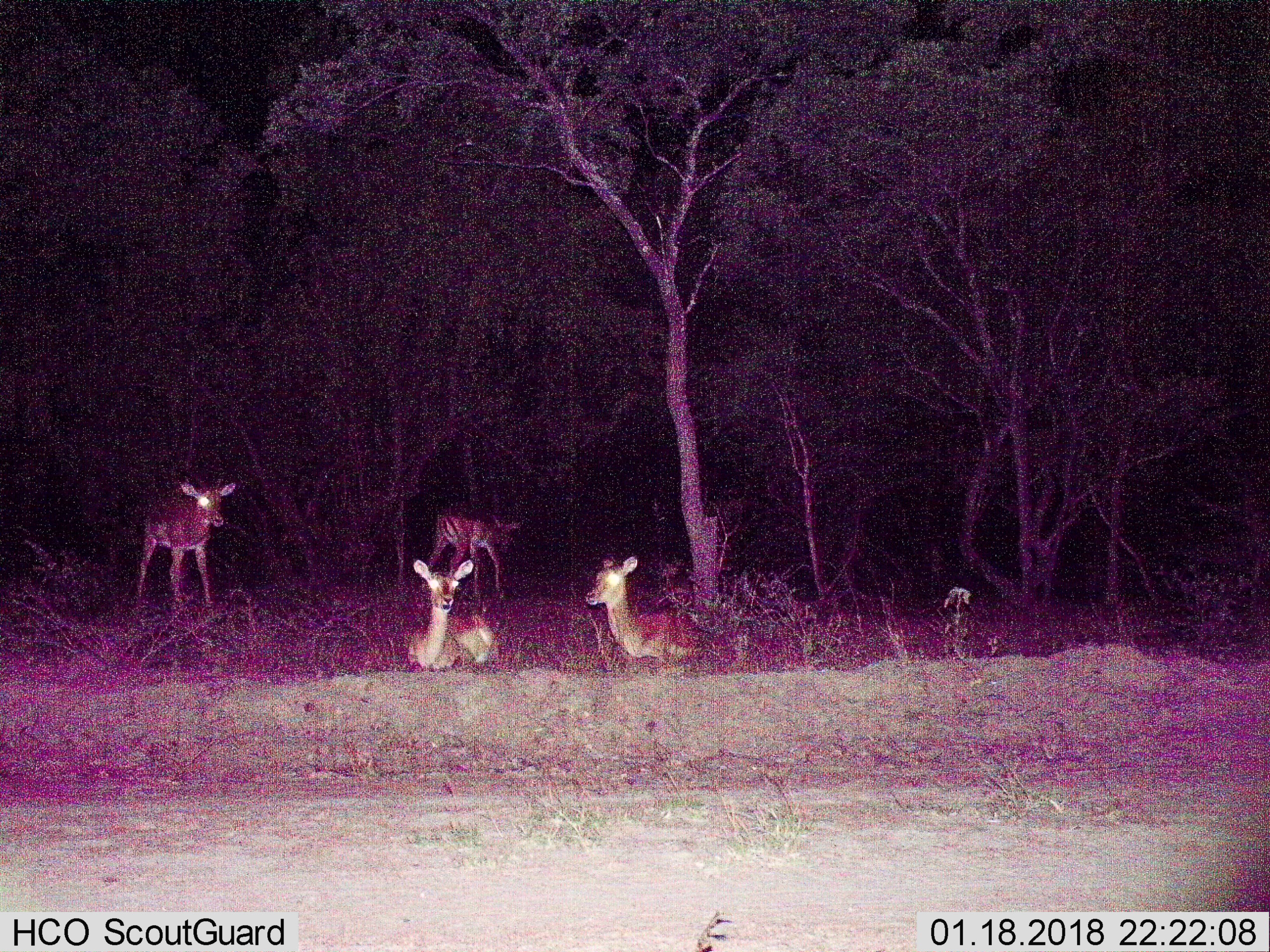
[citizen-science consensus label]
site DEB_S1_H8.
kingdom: Animalia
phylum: Chordata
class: Mammalia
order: Artiodactyla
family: Bovidae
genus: Aepyceros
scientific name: Aepyceros melampus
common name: impala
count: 4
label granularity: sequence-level